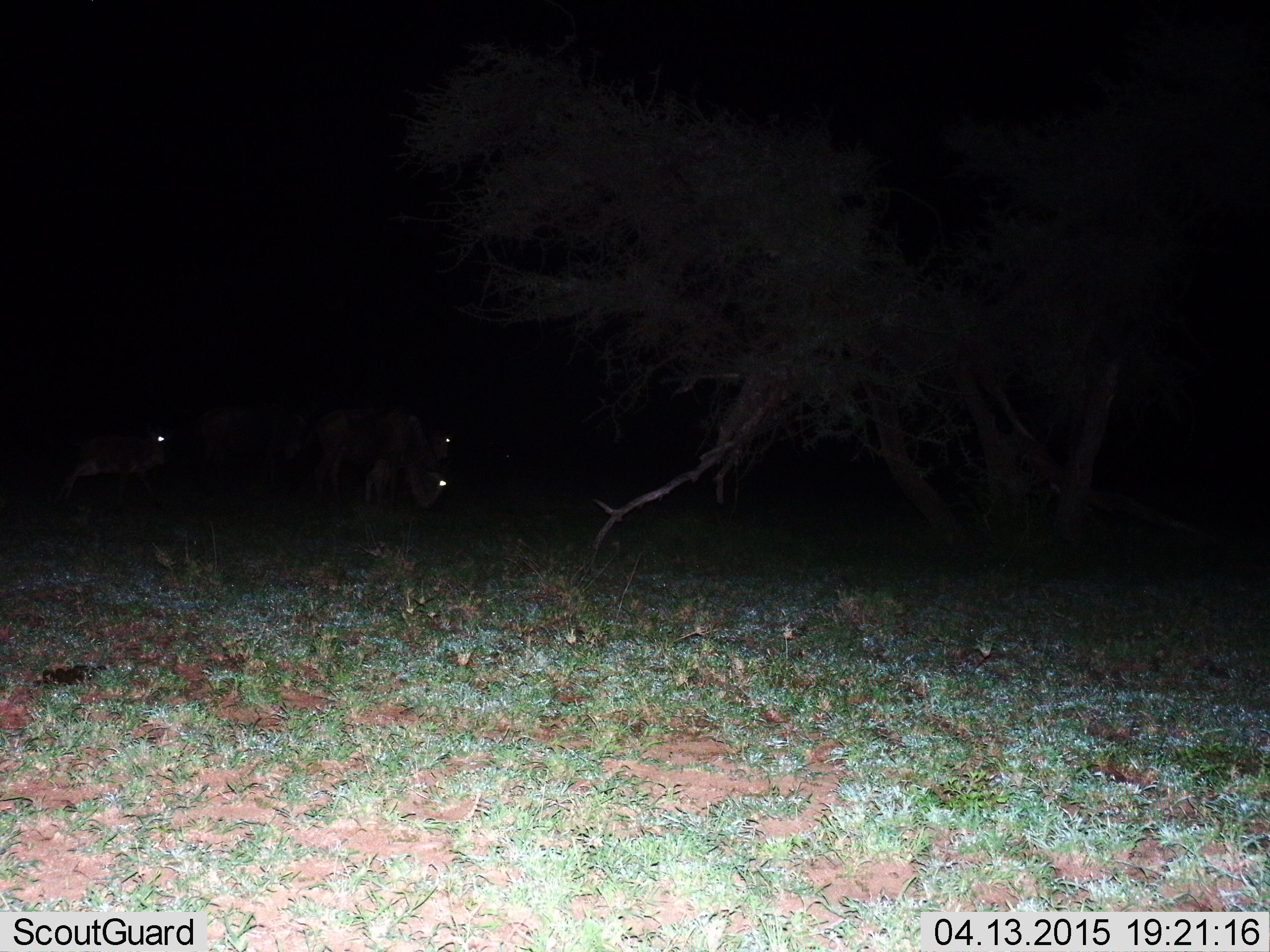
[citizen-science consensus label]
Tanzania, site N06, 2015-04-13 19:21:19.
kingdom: Animalia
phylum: Chordata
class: Mammalia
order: Artiodactyla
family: Bovidae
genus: Connochaetes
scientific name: Connochaetes taurinus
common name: blue wildebeest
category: wildebeest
Wildebeest (blue wildebeest) (Connochaetes taurinus), count 4. Behavior (volunteer vote fractions): standing 70%, resting 0%, moving 0%, interacting 0%. Young present (vote fraction): 50%. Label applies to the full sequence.